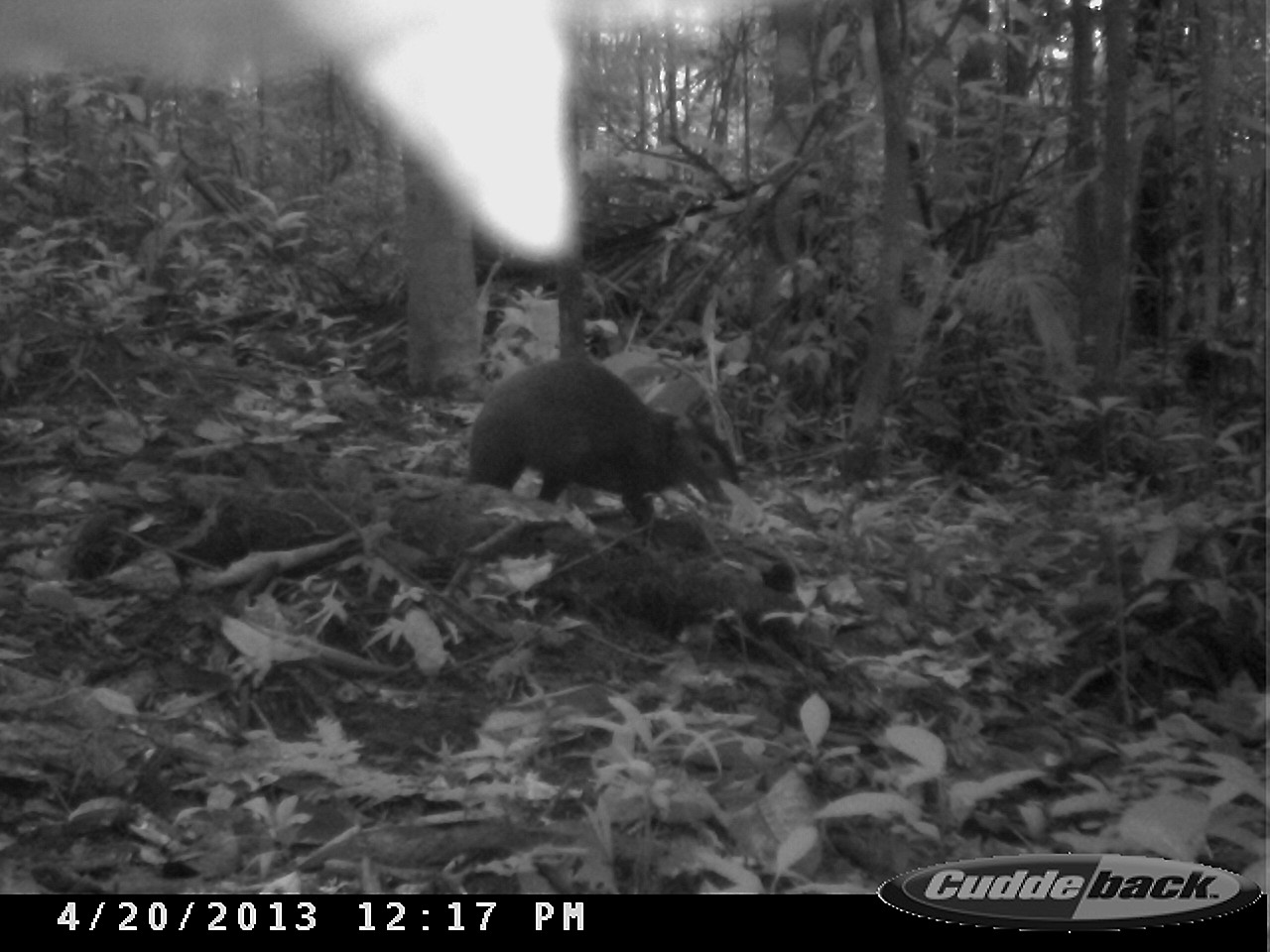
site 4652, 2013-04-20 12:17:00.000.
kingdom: Animalia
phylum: Chordata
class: Mammalia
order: Rodentia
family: Dasyproctidae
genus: Dasyprocta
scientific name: Dasyprocta leporina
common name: red-rumped agouti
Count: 1.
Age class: adult.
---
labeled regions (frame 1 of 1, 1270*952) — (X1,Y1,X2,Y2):
dasyprocta leporina: (467,357,736,531)